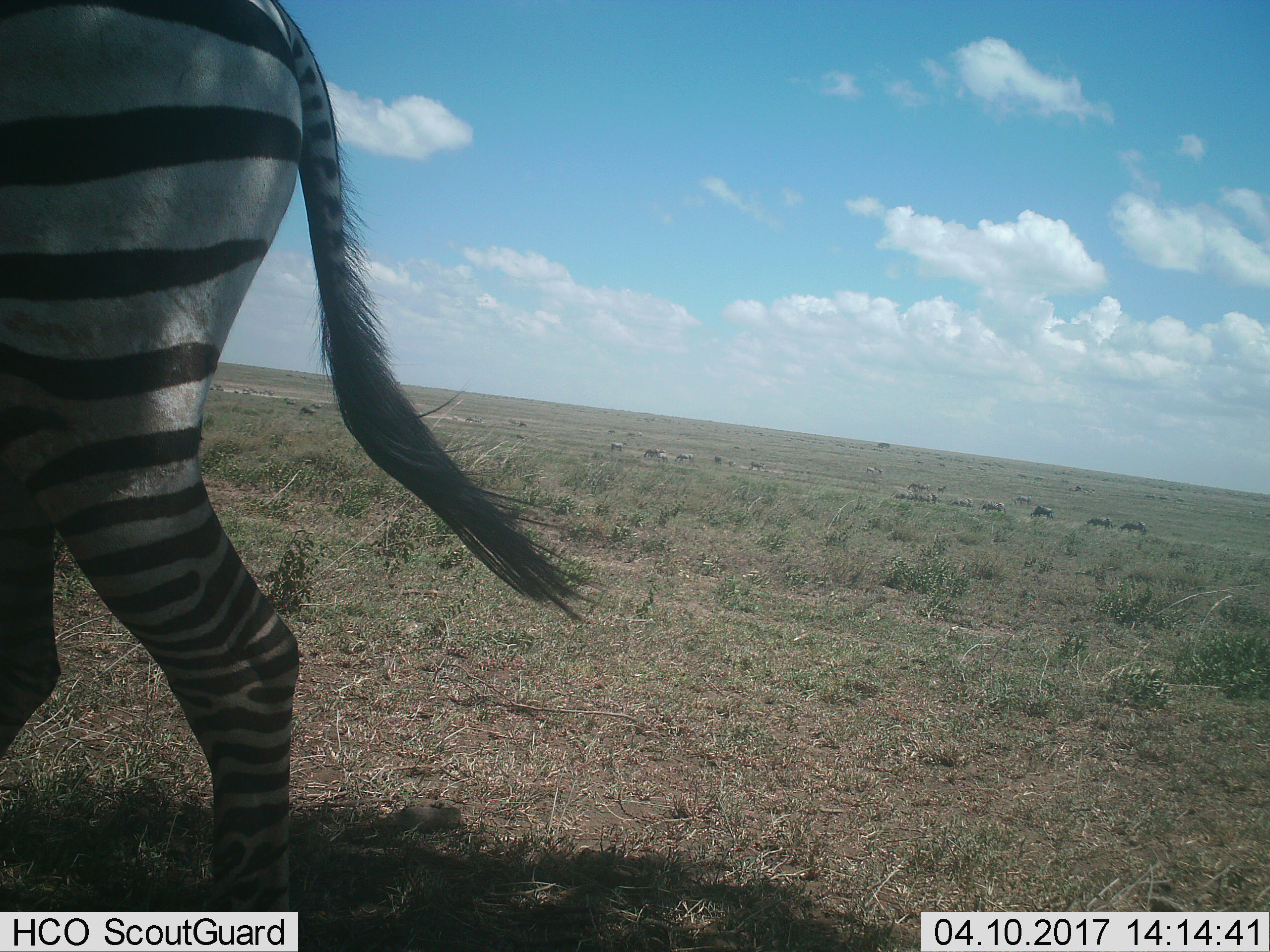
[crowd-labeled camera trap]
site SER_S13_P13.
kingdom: Animalia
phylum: Chordata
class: Mammalia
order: Perissodactyla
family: Equidae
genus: Equus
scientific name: Equus quagga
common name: plains zebra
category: zebraplains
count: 1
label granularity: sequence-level